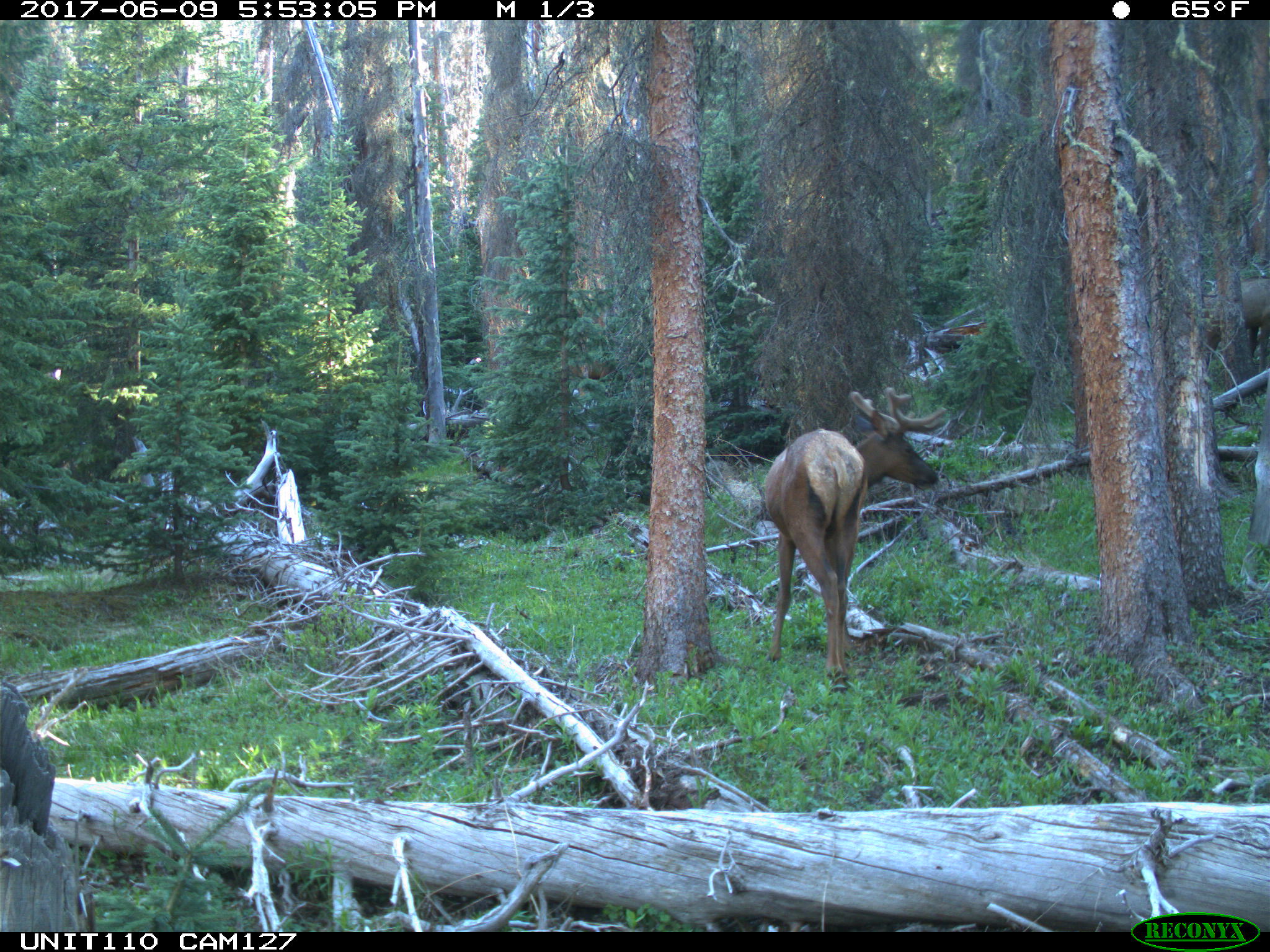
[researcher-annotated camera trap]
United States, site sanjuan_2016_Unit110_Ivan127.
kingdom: Animalia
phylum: Chordata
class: Mammalia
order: Artiodactyla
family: Cervidae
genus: Cervus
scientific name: Cervus elaphus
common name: red deer